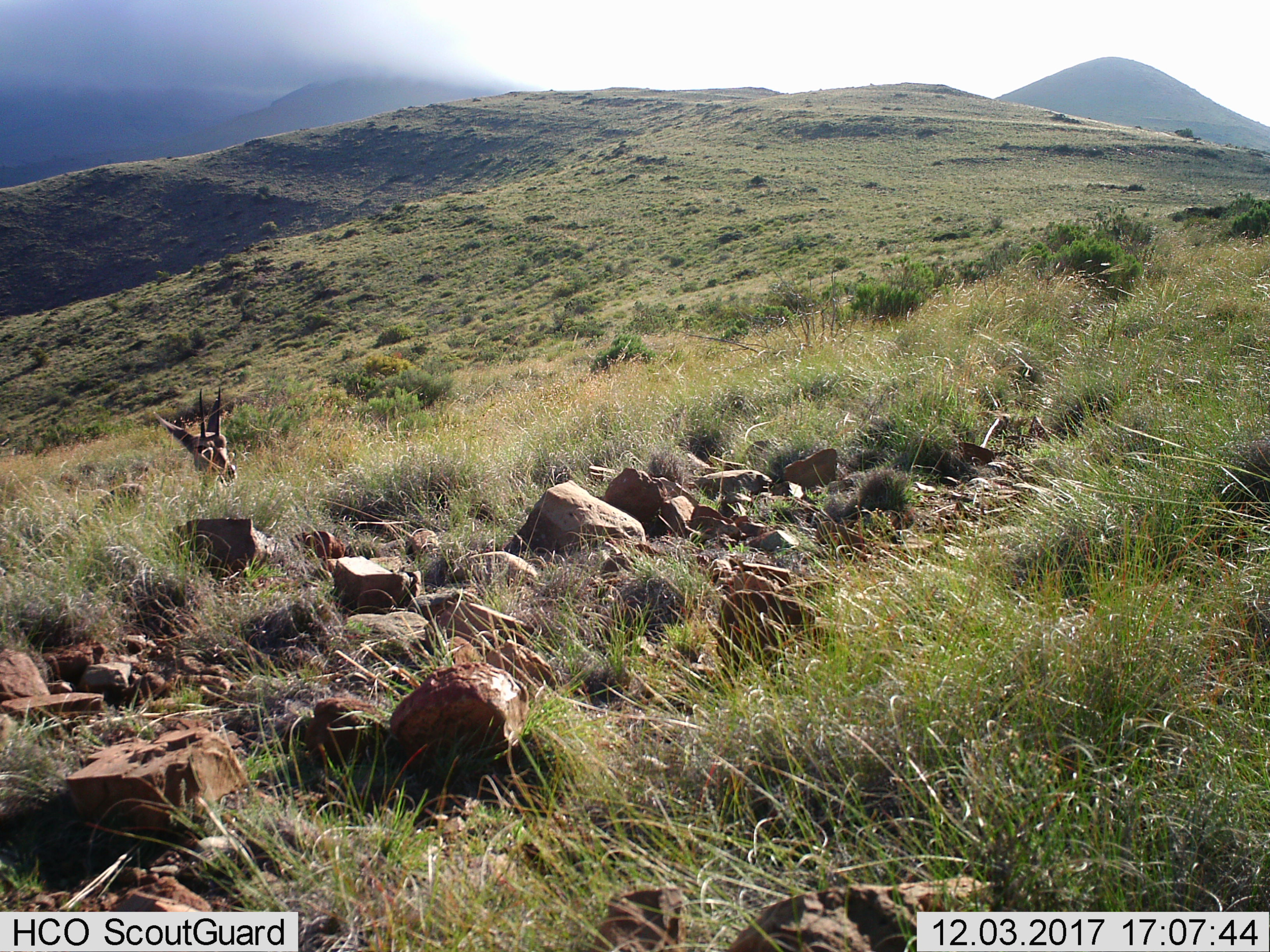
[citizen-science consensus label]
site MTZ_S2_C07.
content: unidentified animal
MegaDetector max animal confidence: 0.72